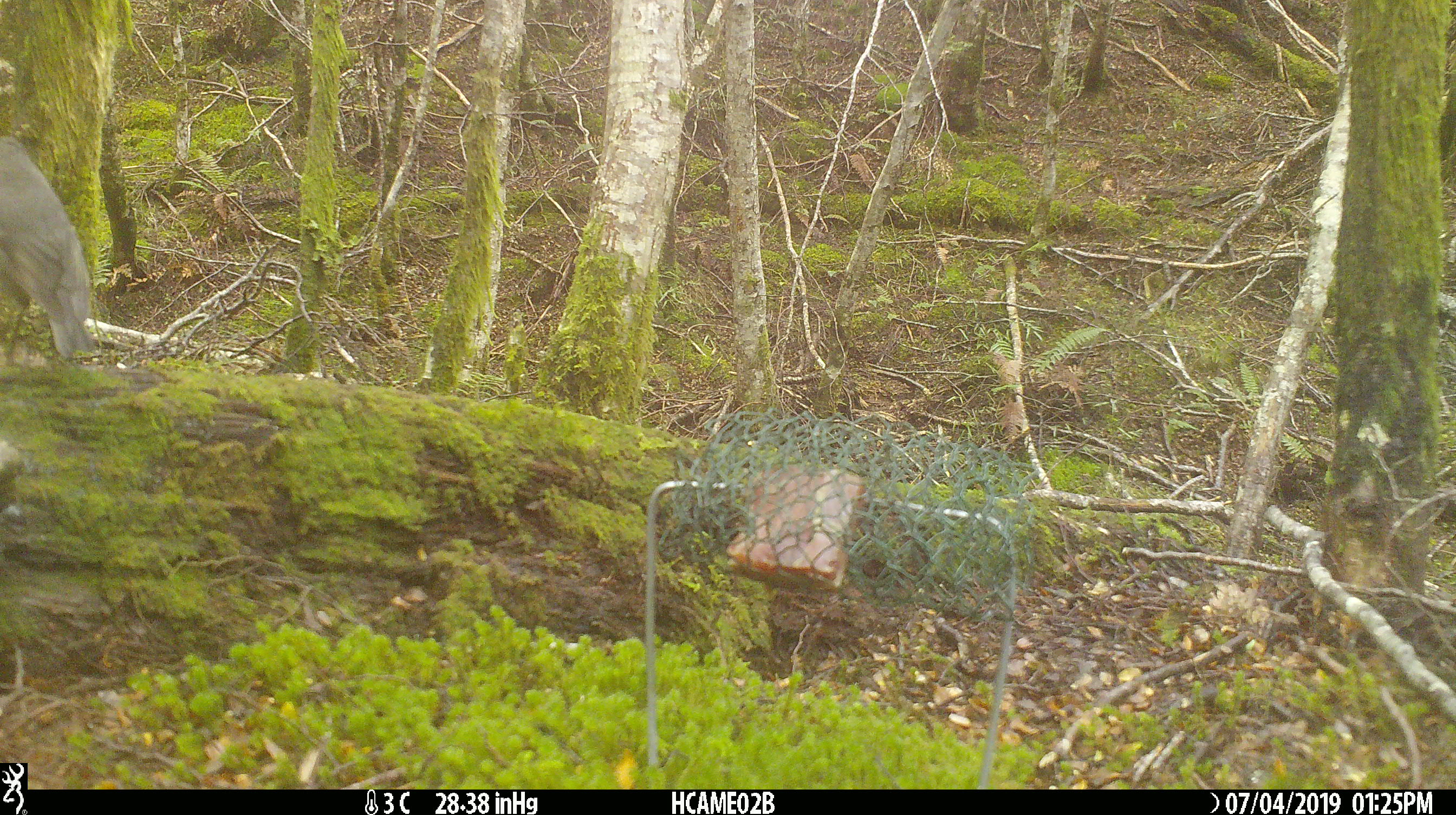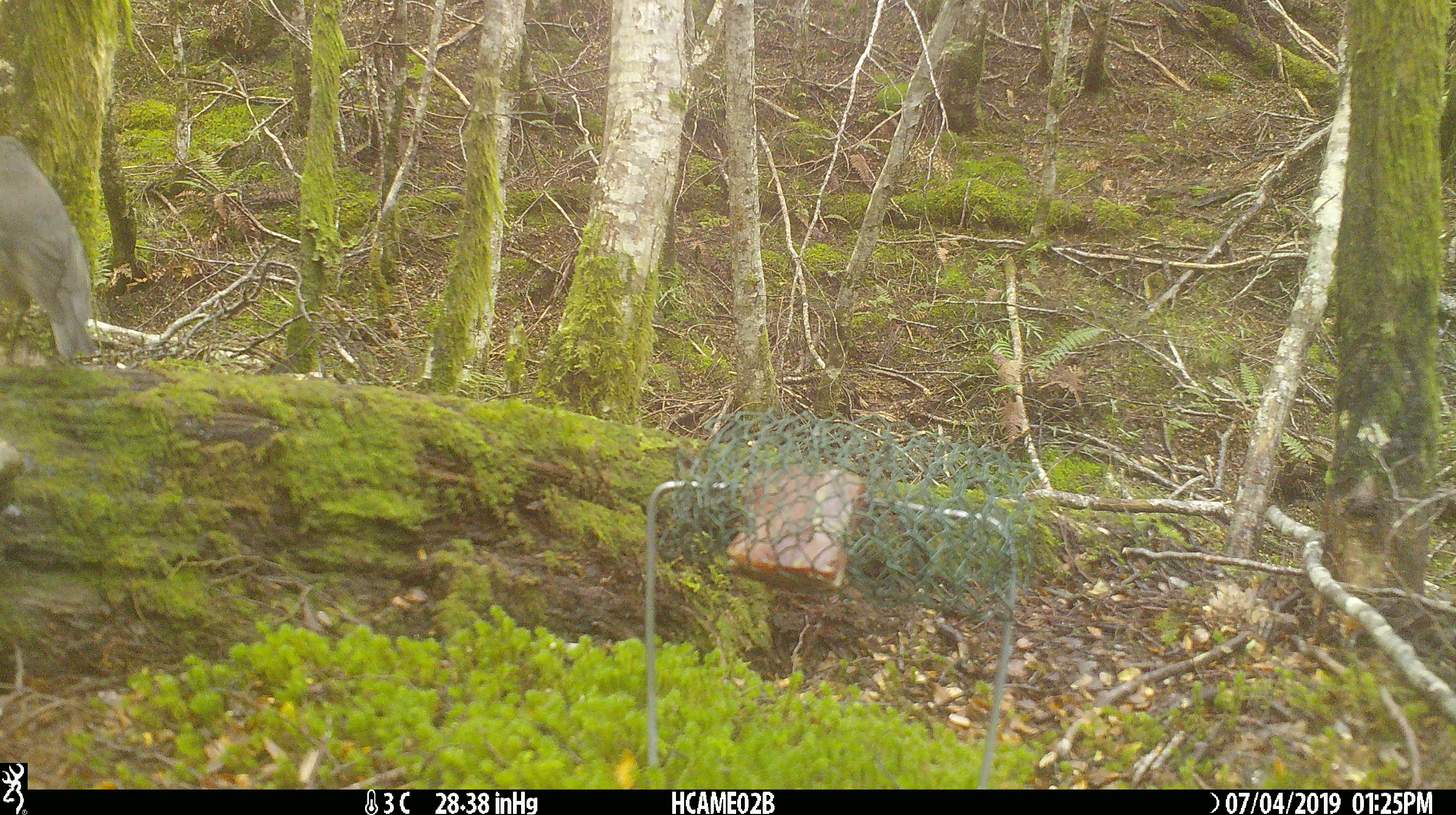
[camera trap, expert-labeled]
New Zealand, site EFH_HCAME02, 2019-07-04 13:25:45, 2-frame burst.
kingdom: Animalia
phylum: Chordata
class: Aves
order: Passeriformes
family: Petroicidae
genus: Petroica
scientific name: Petroica australis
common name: new zealand robin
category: robin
Robin (new zealand robin) (Petroica australis).